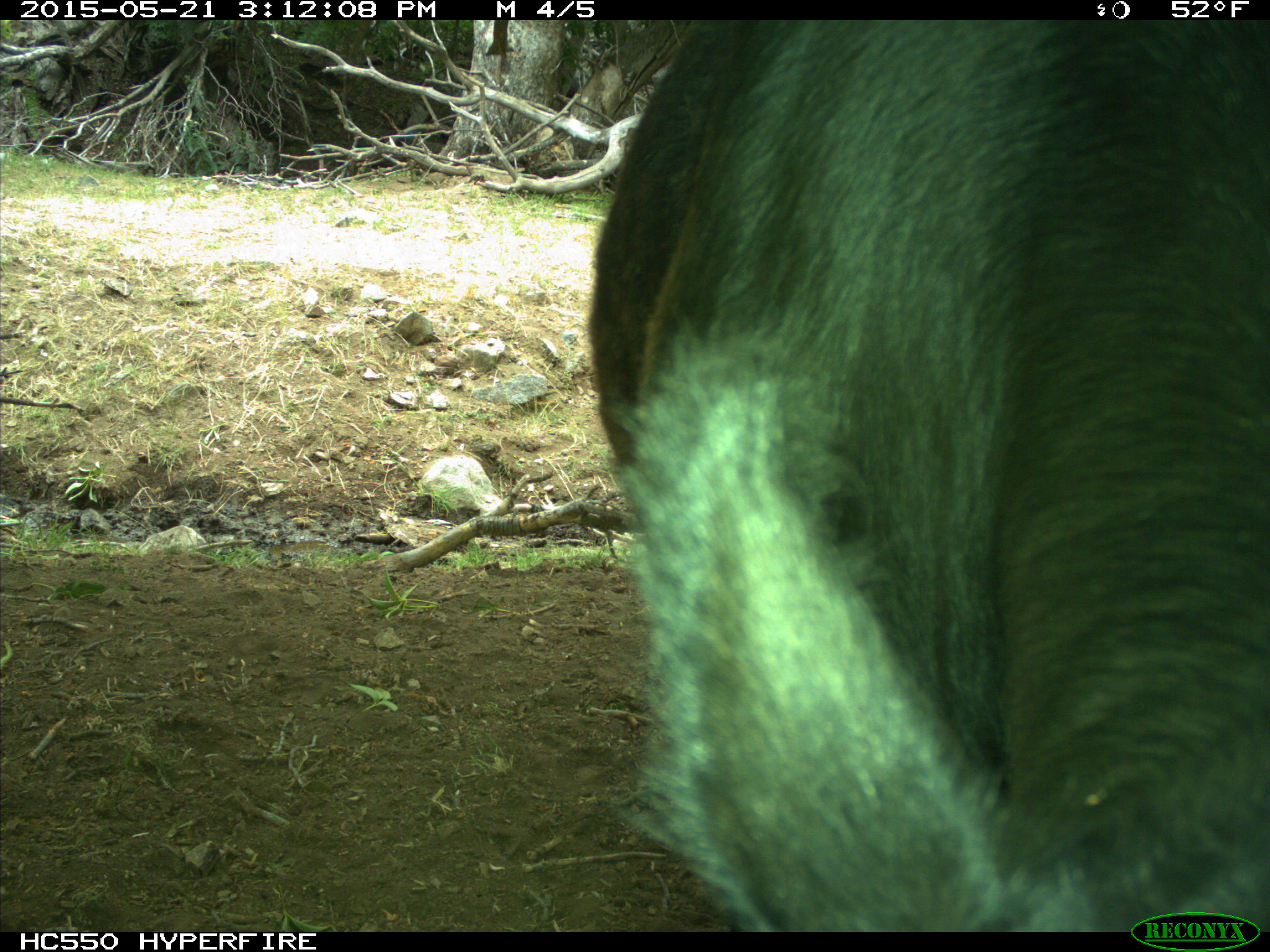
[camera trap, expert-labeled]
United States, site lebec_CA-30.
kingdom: Animalia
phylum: Chordata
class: Mammalia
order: Artiodactyla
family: Bovidae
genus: Bos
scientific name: Bos taurus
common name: domestic cow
Bos taurus (domestic cow).